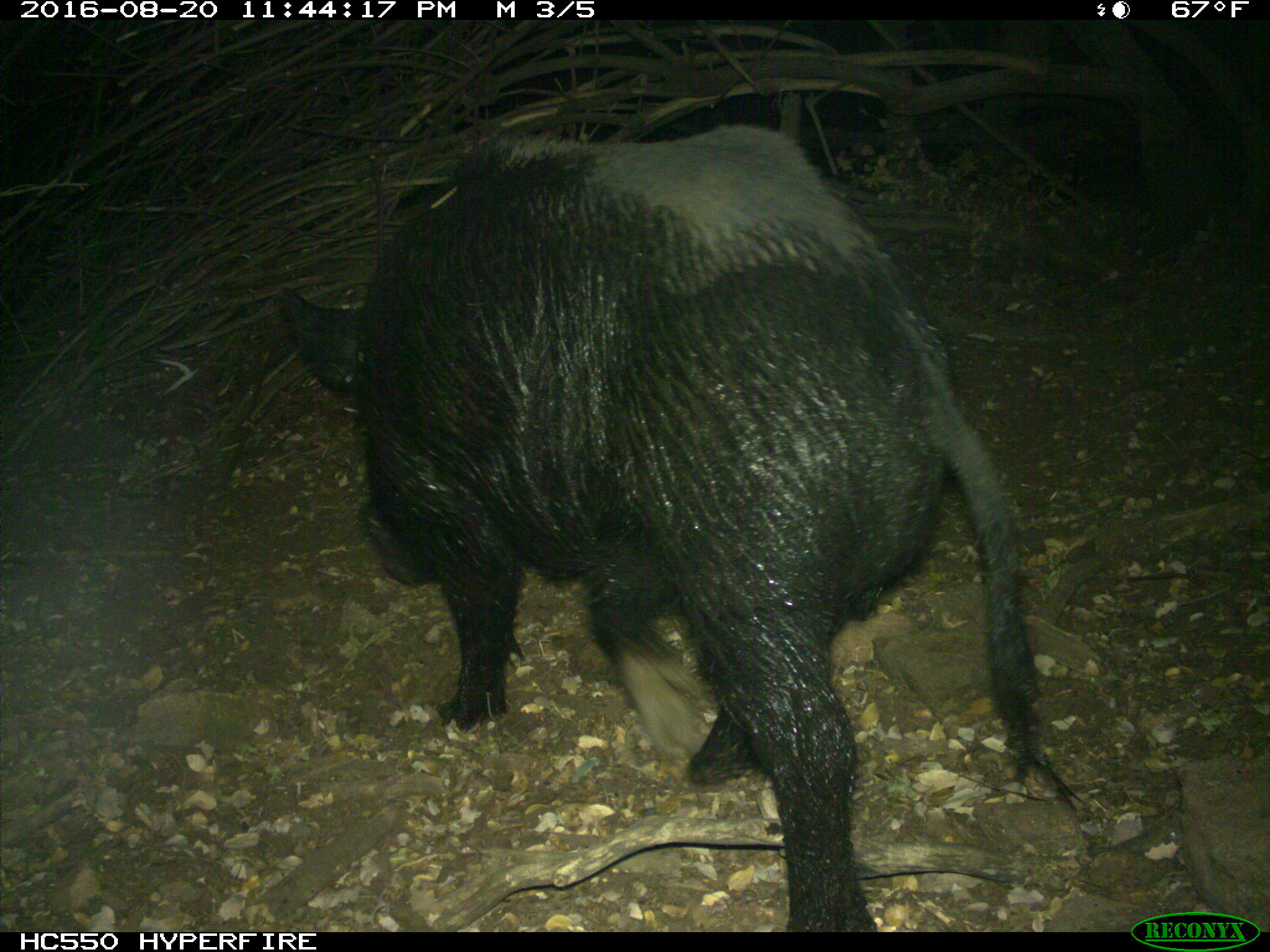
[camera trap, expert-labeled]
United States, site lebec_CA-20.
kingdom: Animalia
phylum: Chordata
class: Mammalia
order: Artiodactyla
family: Suidae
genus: Sus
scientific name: Sus scrofa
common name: wild boar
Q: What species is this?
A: Sus scrofa (wild boar).